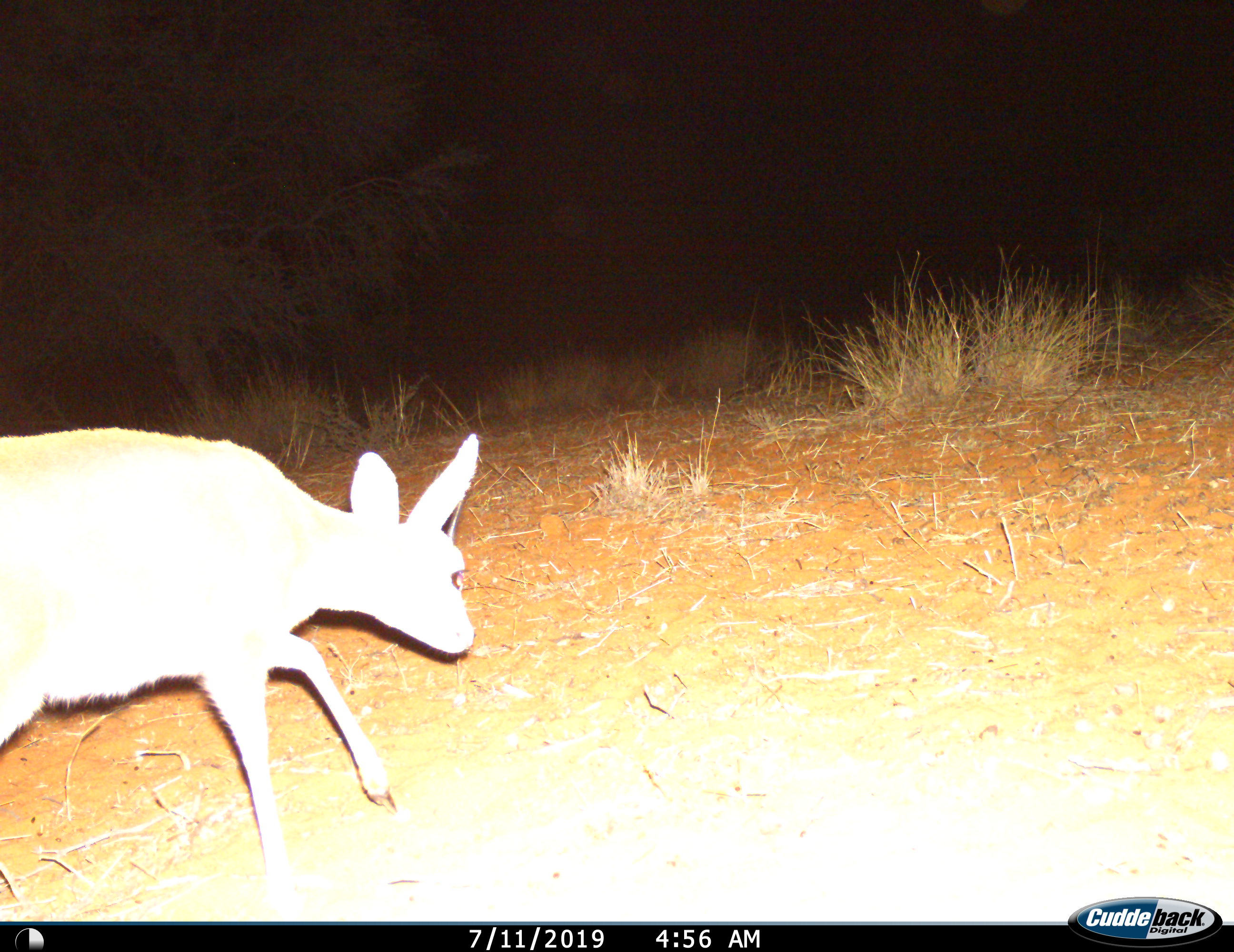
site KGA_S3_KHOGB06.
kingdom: Animalia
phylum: Chordata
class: Mammalia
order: Artiodactyla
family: Bovidae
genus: Raphicerus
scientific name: Raphicerus campestris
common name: steenbok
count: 1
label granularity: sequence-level